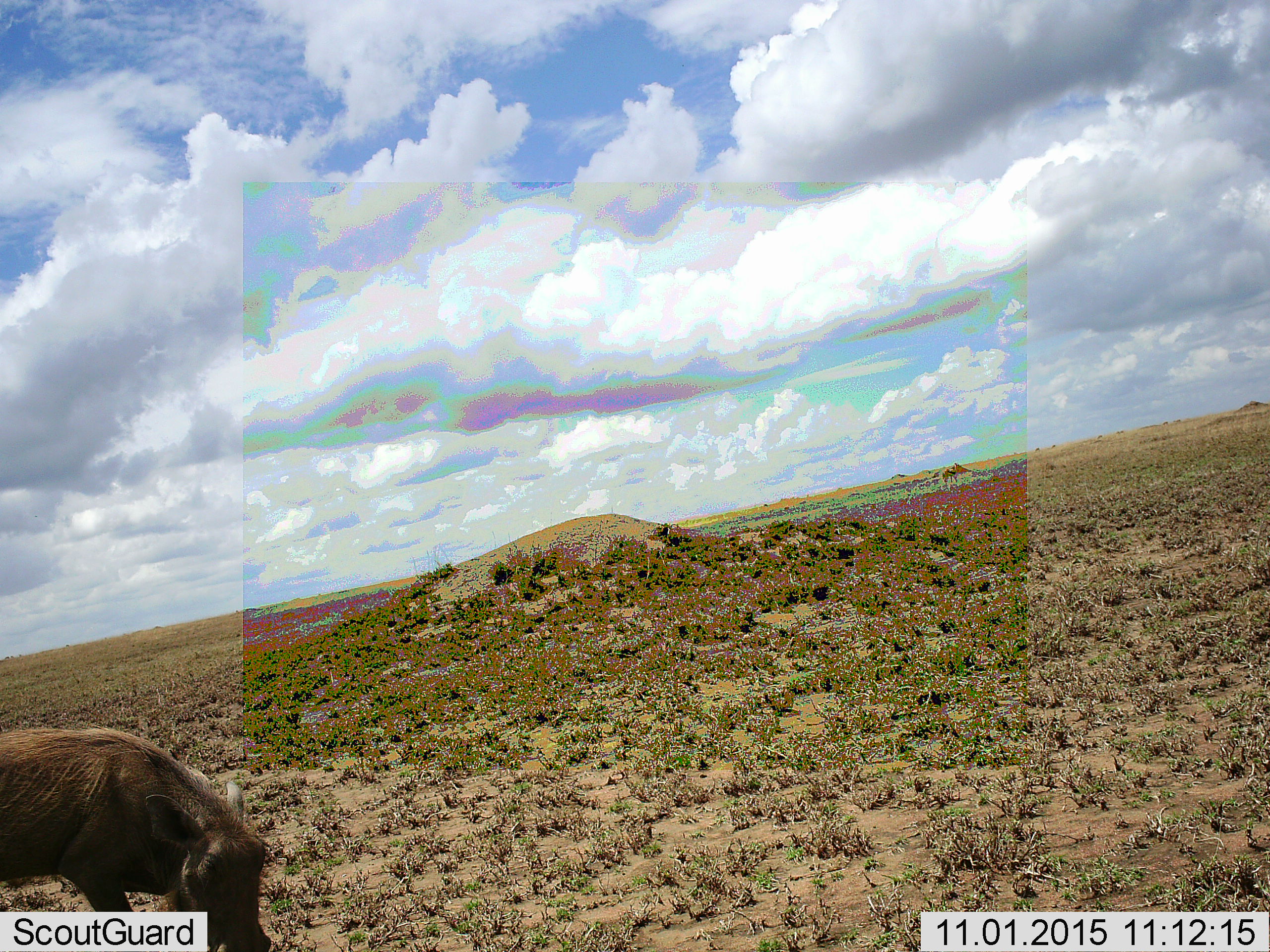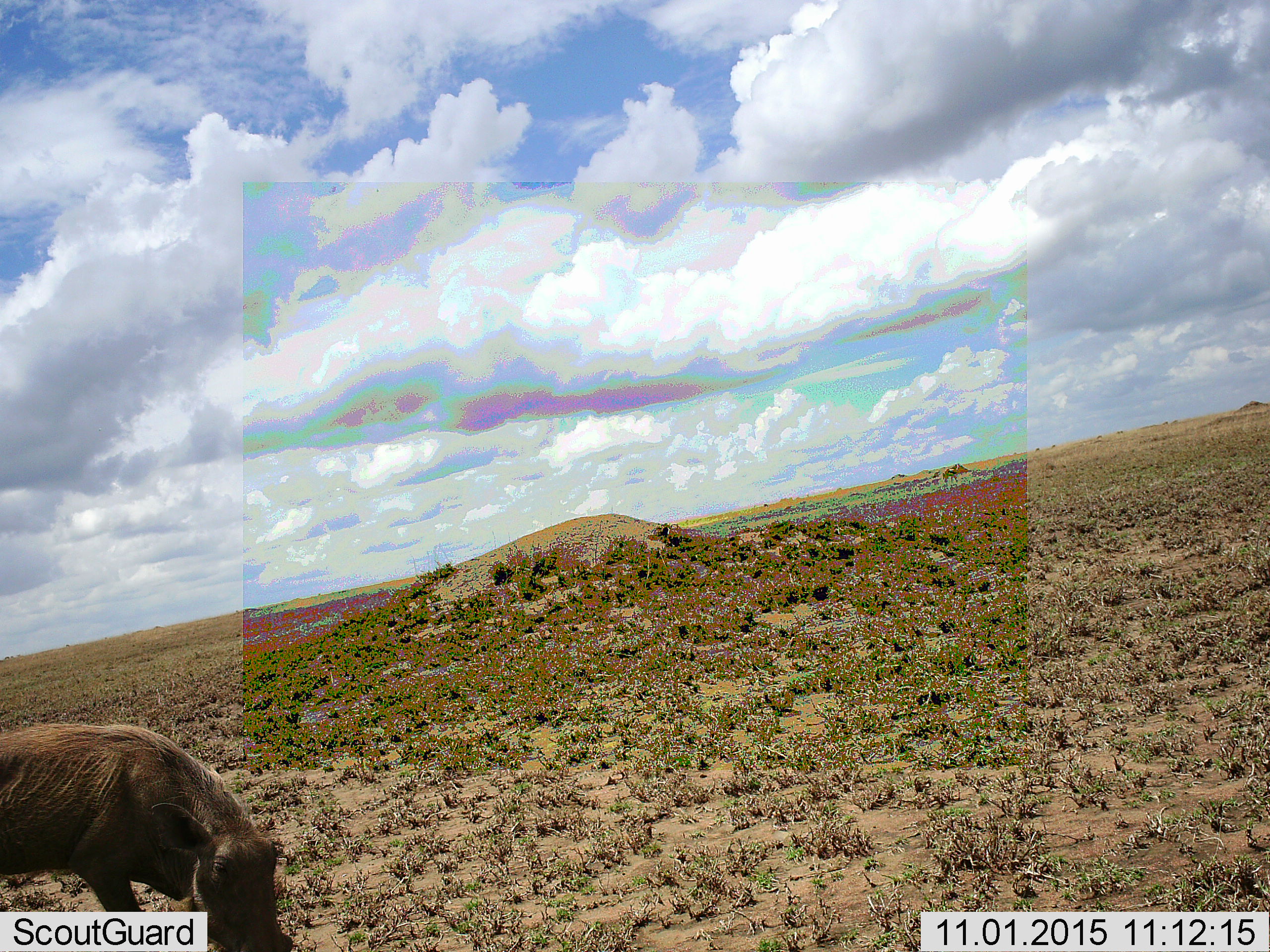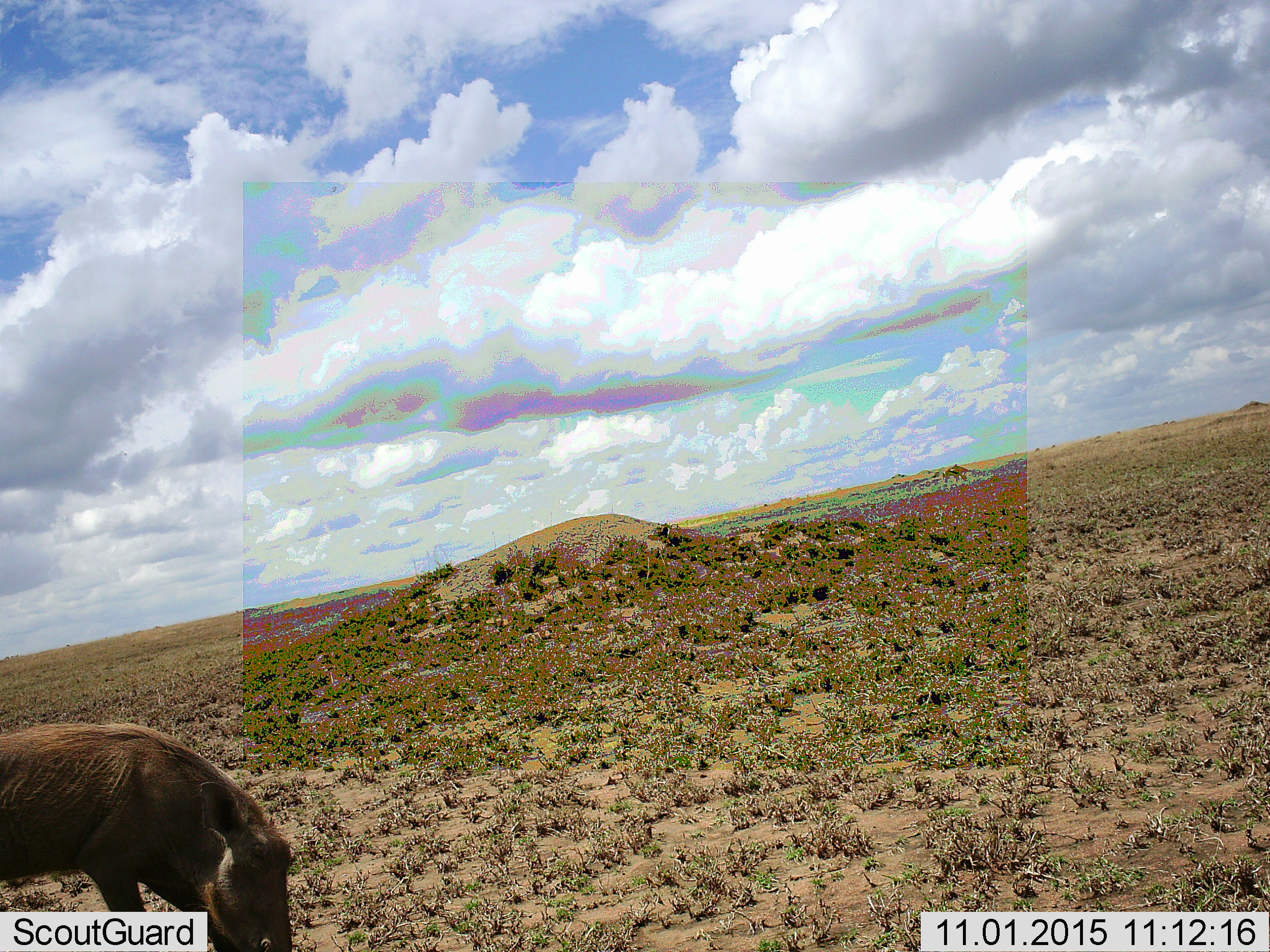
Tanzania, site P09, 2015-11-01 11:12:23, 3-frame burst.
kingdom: Animalia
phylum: Chordata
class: Mammalia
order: Artiodactyla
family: Suidae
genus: Phacochoerus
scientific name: Phacochoerus africanus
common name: warthog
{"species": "warthog (Phacochoerus africanus)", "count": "1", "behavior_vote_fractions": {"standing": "25%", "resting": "0%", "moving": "12%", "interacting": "0%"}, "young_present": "0%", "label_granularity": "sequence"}